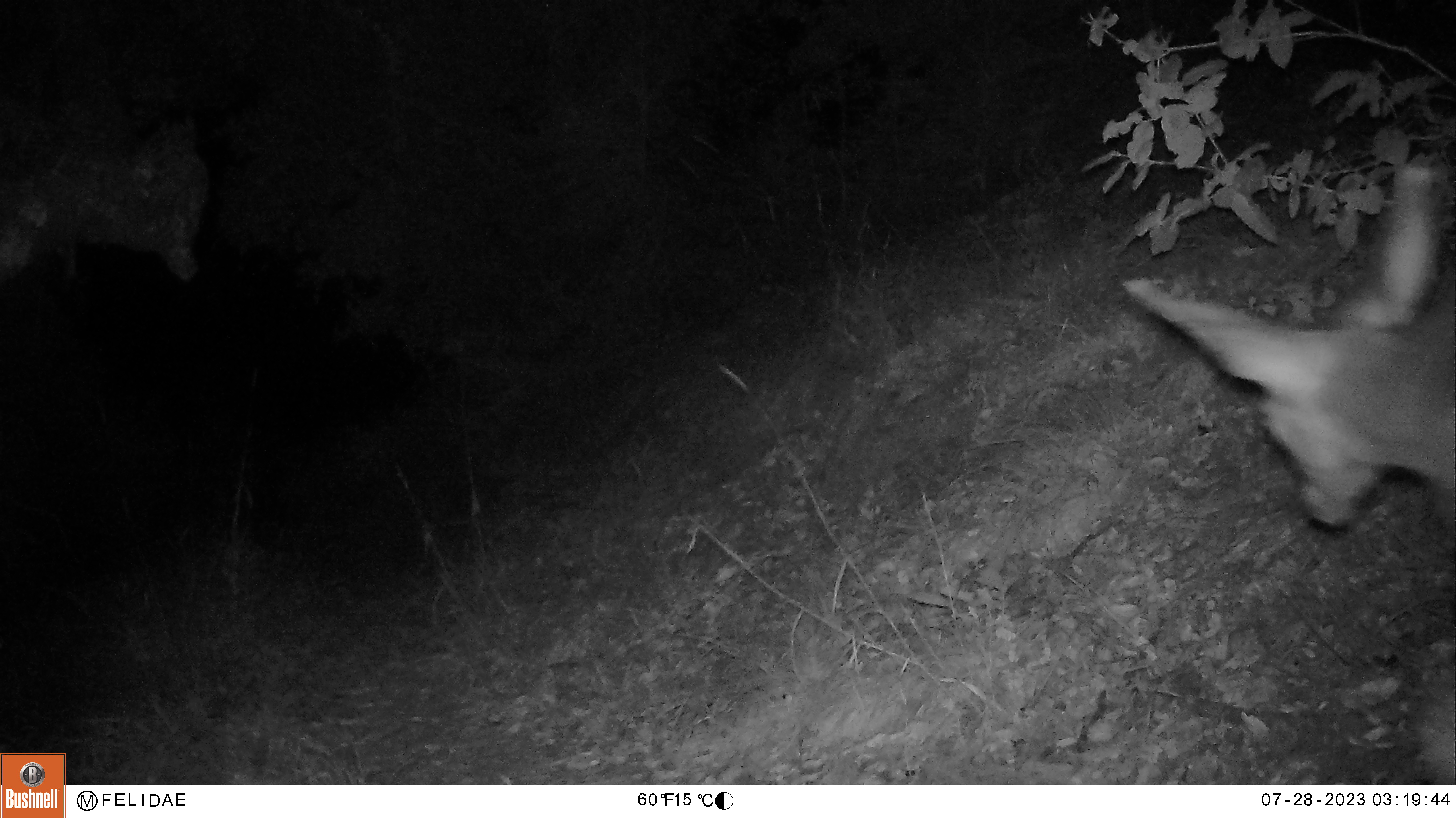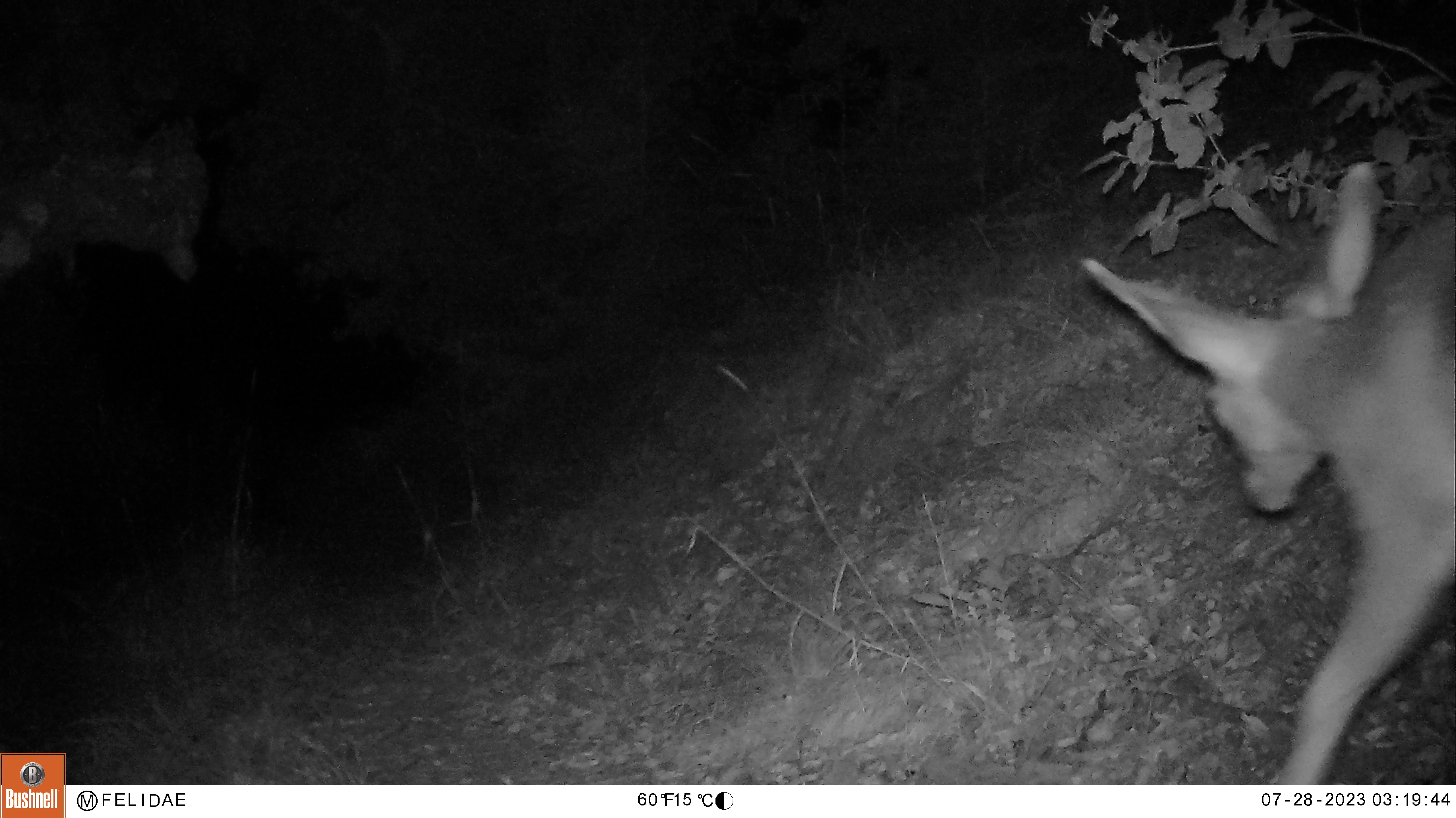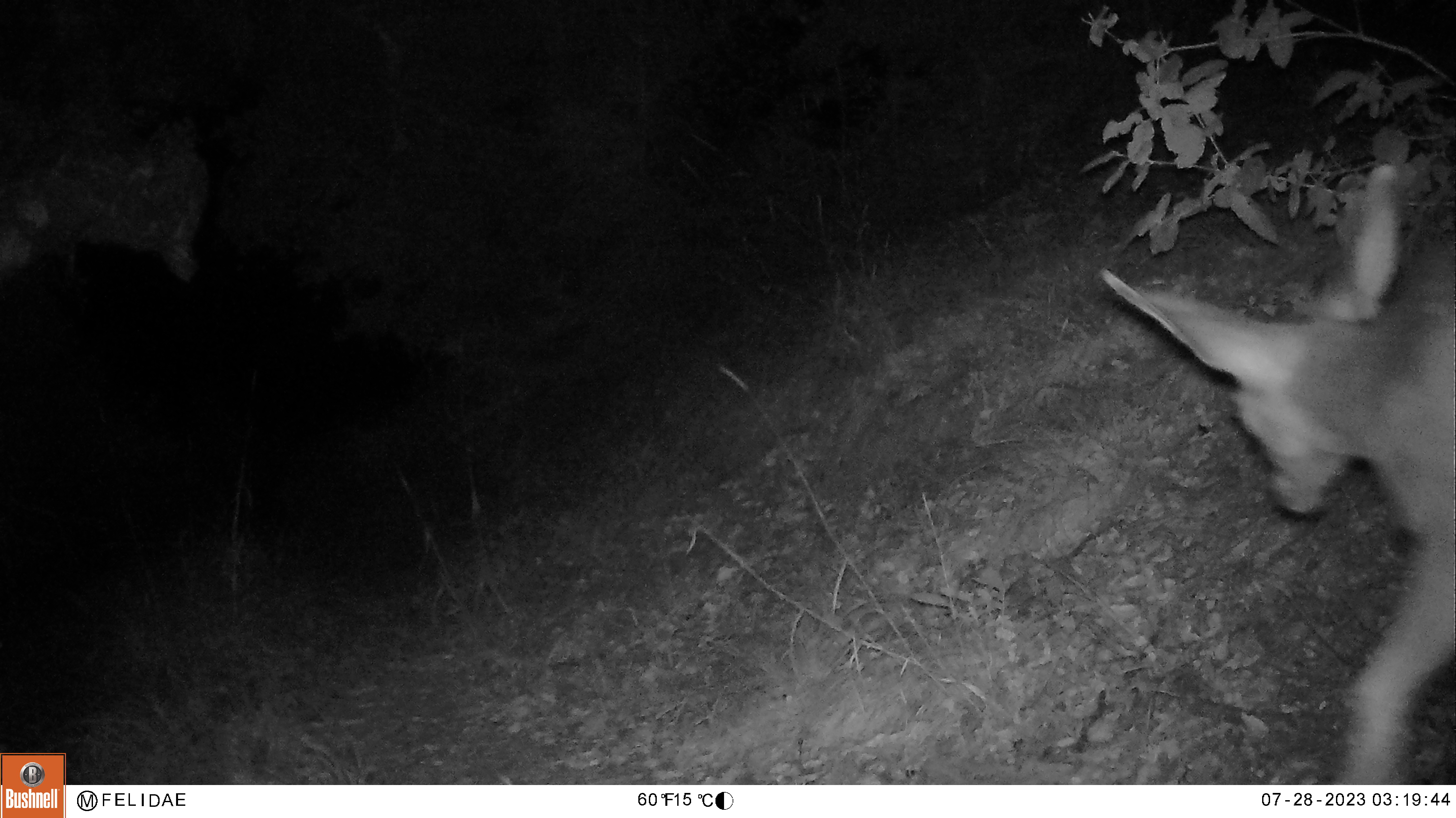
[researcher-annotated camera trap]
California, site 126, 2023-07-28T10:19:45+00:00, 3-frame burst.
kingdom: Animalia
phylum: Chordata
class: Mammalia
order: Artiodactyla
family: Cervidae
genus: Odocoileus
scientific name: Odocoileus hemionus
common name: mule deer